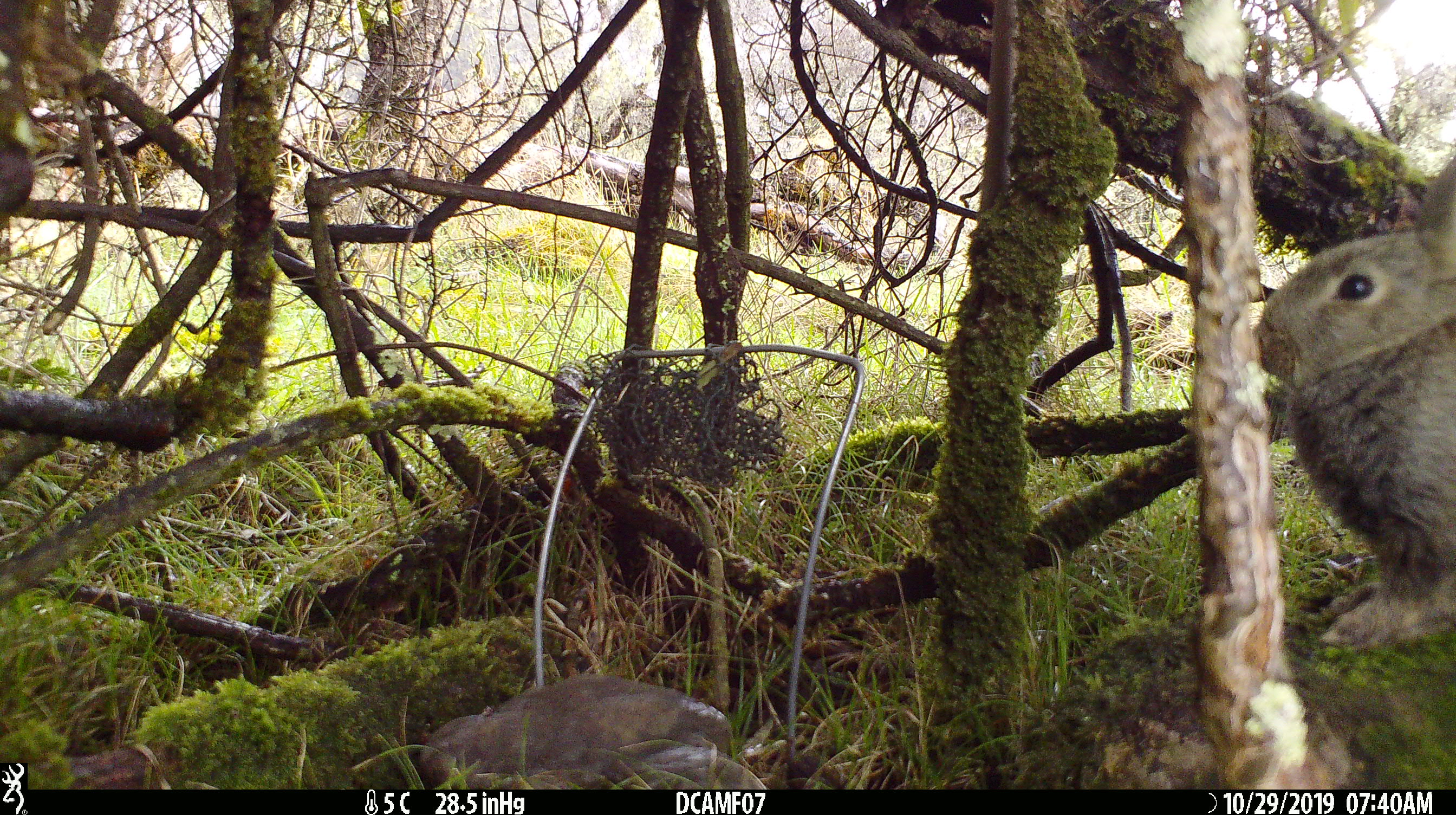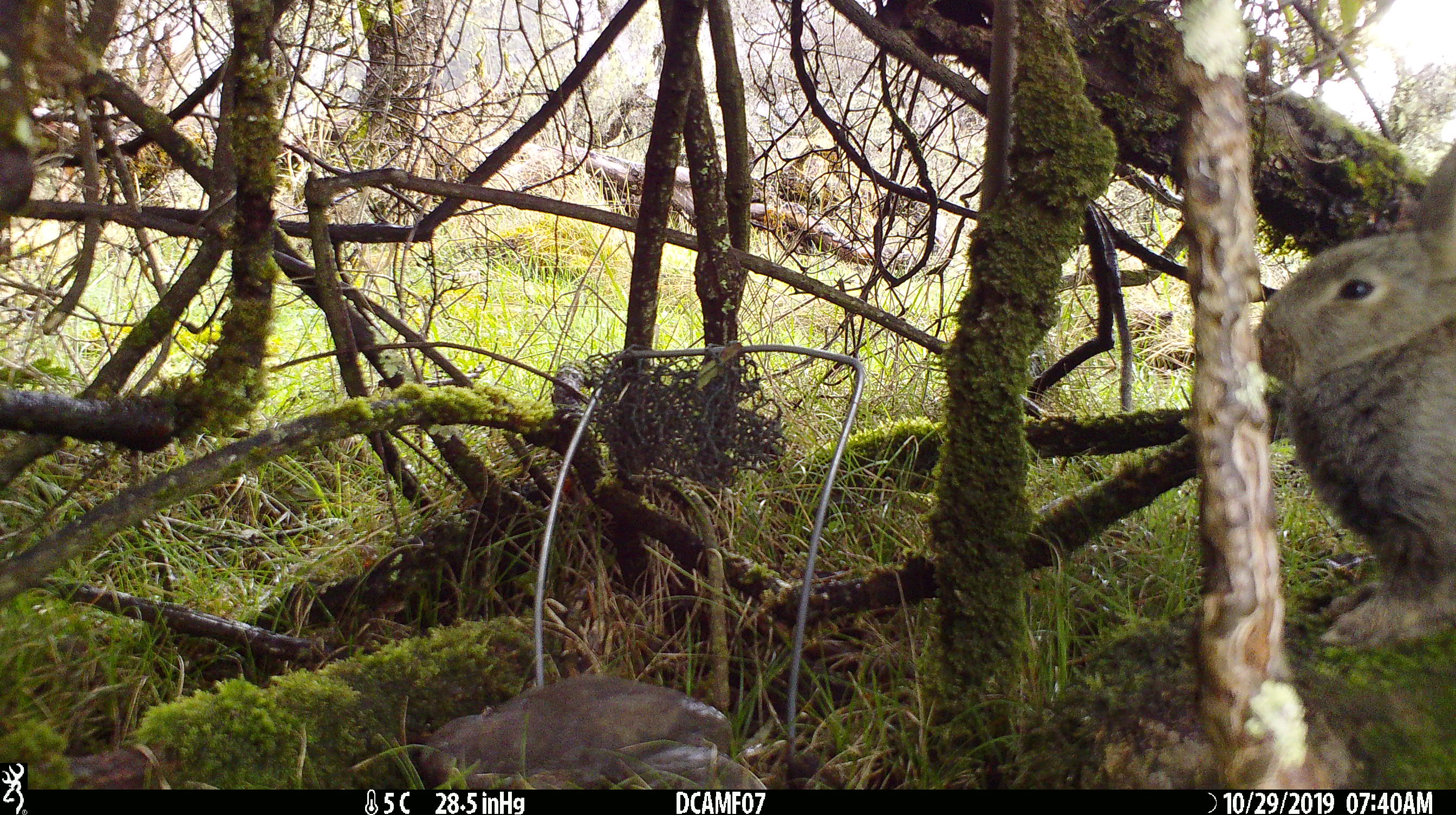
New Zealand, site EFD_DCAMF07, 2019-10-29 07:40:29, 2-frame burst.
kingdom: Animalia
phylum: Chordata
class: Mammalia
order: Lagomorpha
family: Leporidae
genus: Oryctolagus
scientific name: Oryctolagus cuniculus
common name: european rabbit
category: rabbit